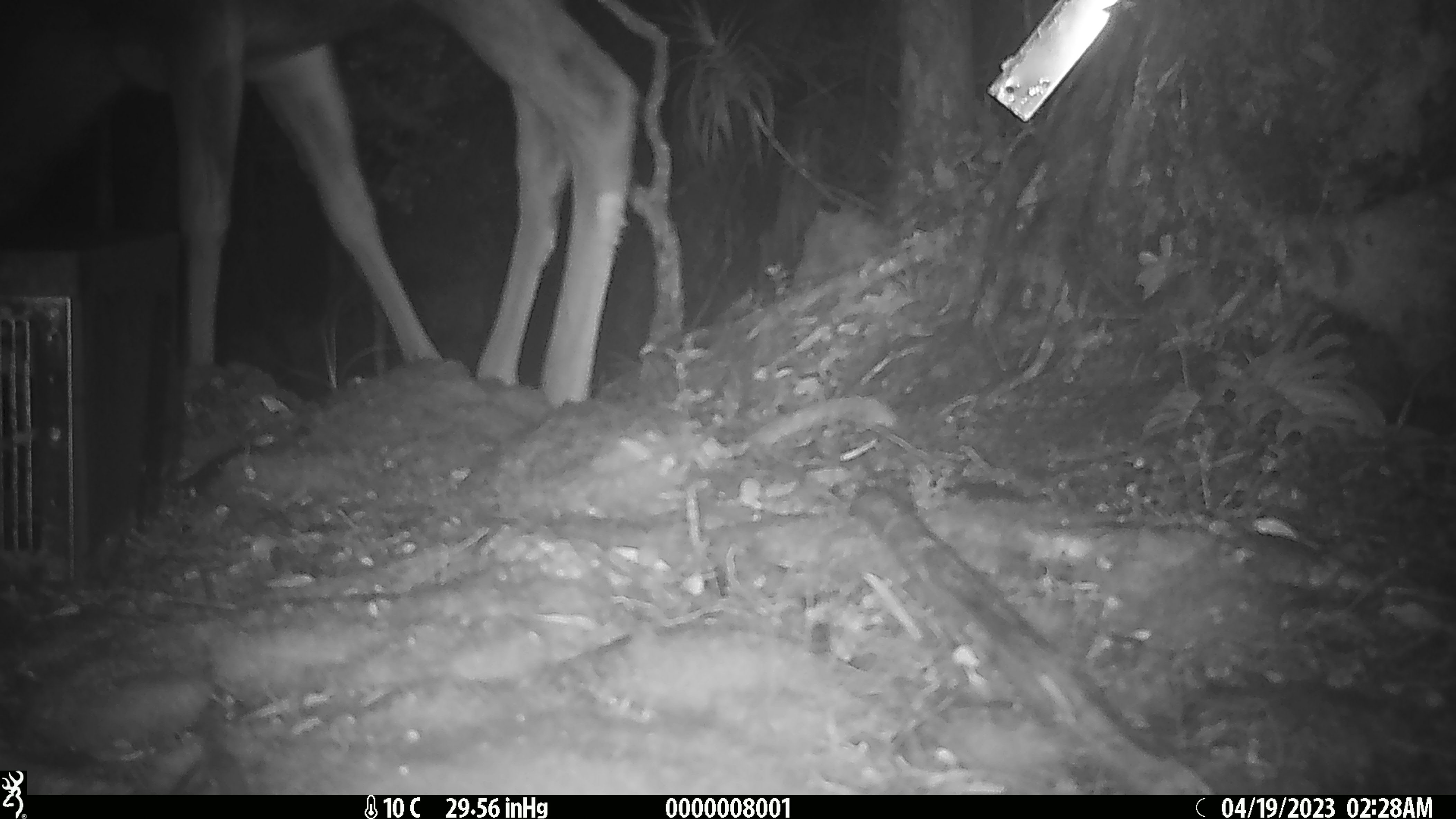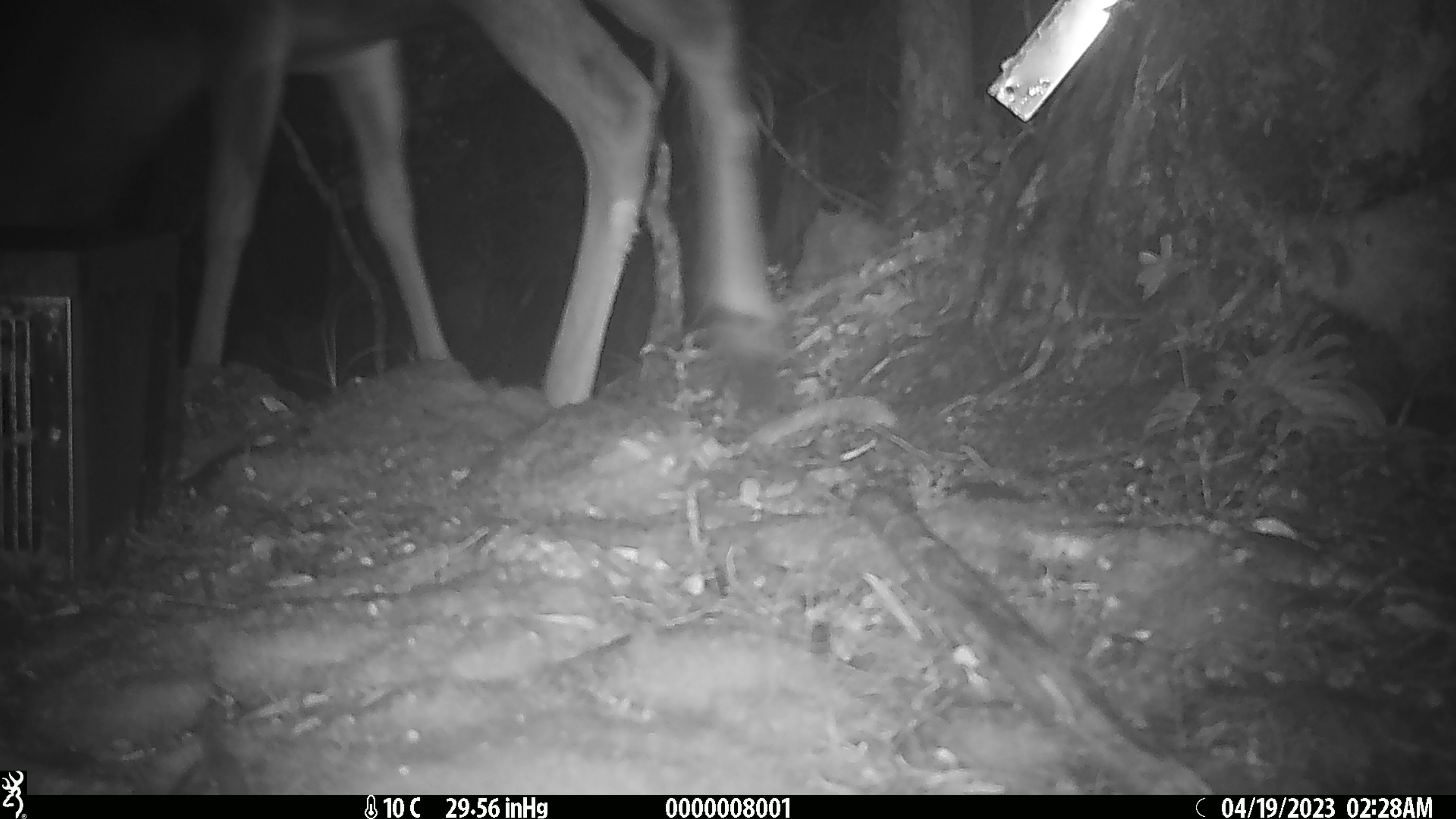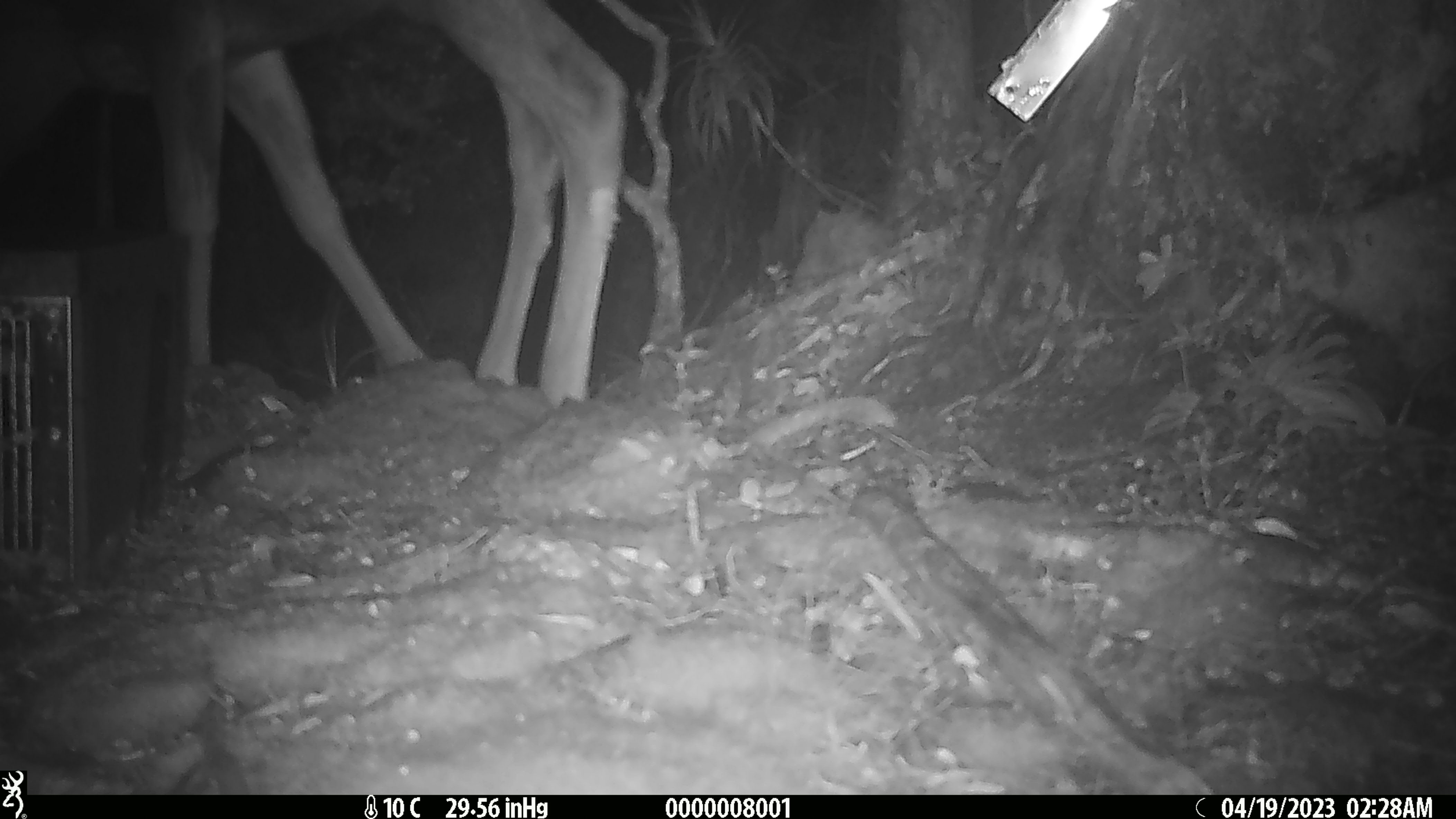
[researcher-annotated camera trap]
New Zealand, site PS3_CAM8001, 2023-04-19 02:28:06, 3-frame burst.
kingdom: Animalia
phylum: Chordata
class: Mammalia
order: Artiodactyla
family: Cervidae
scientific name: Cervidae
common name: deer